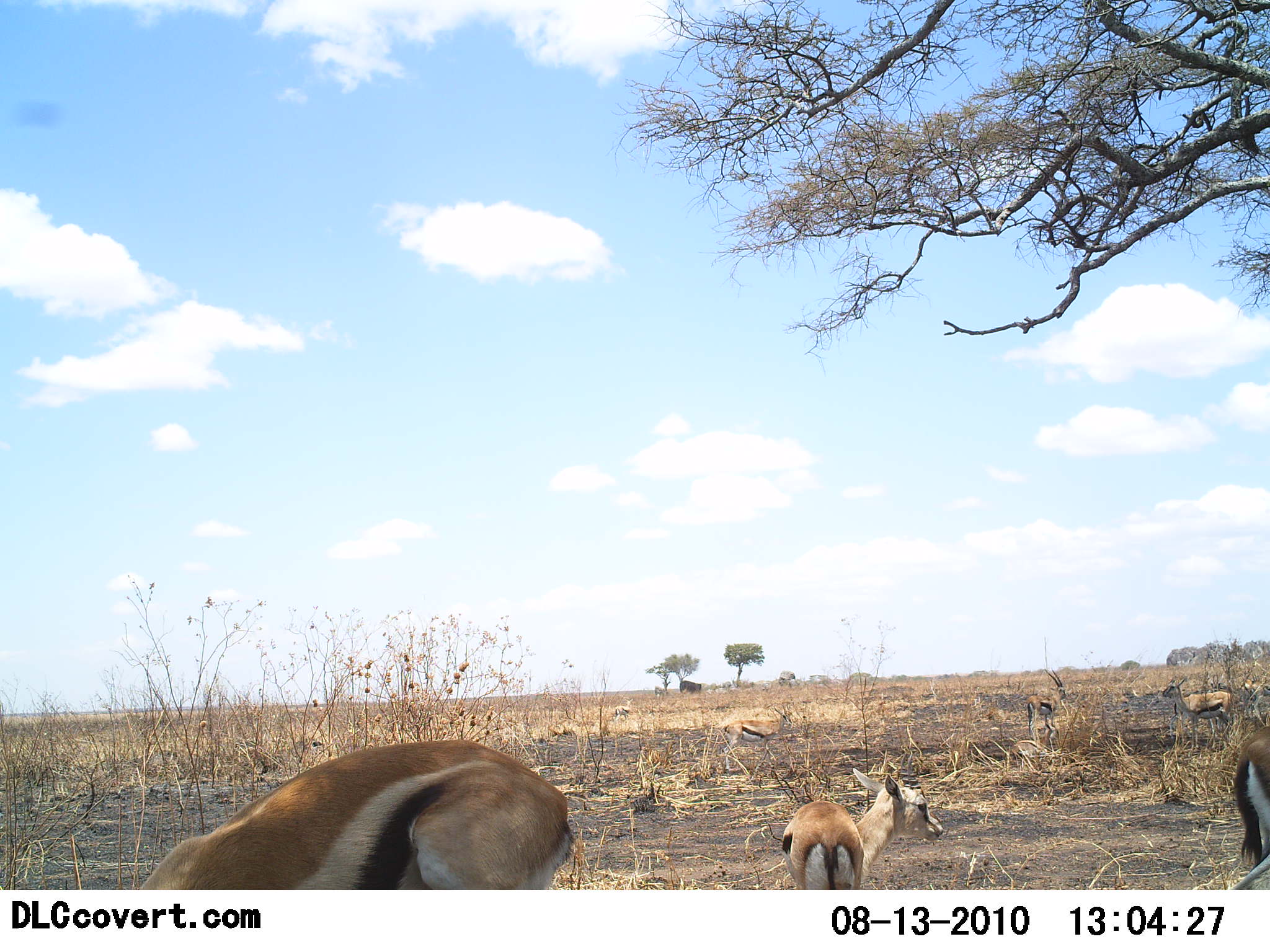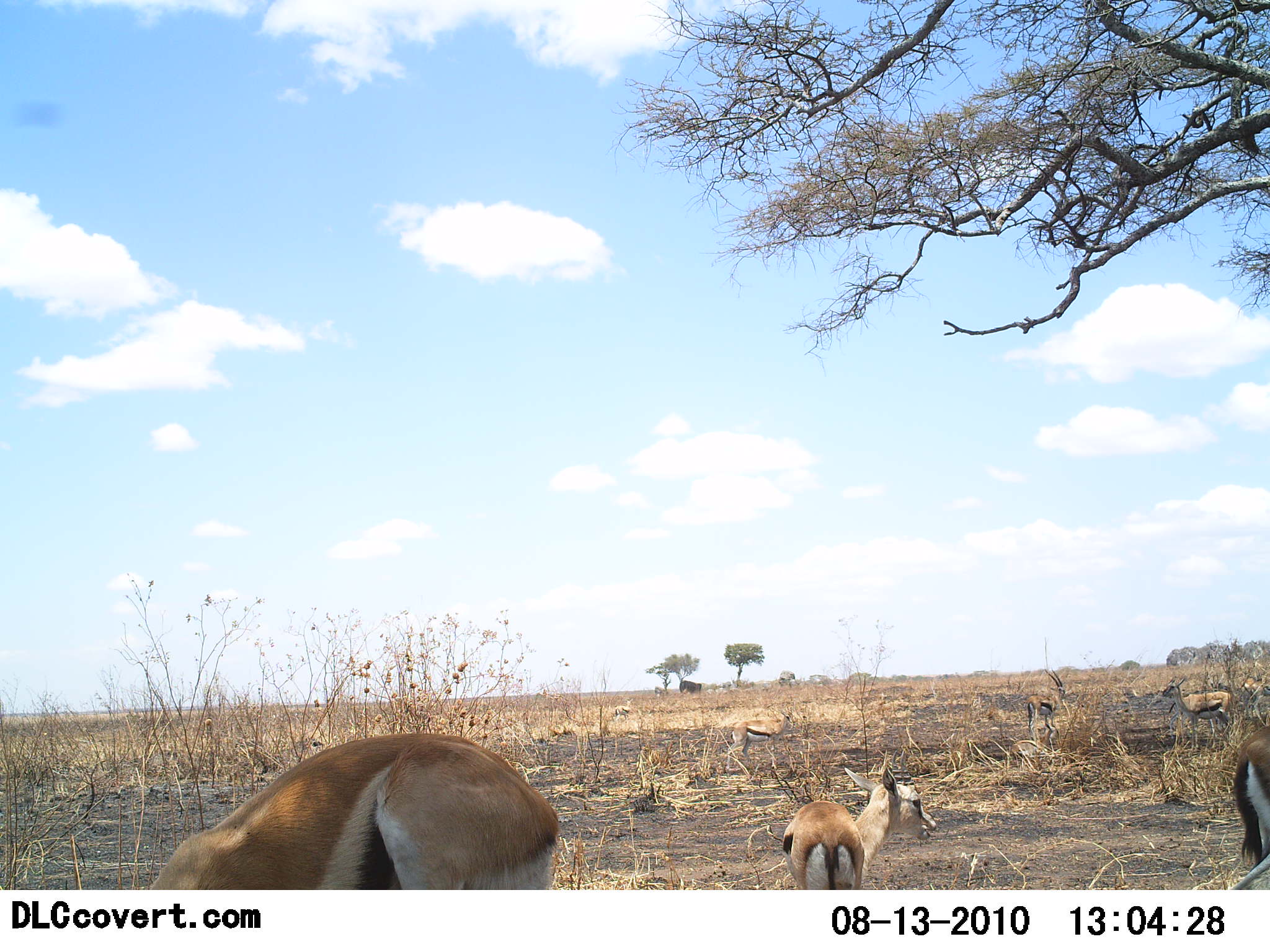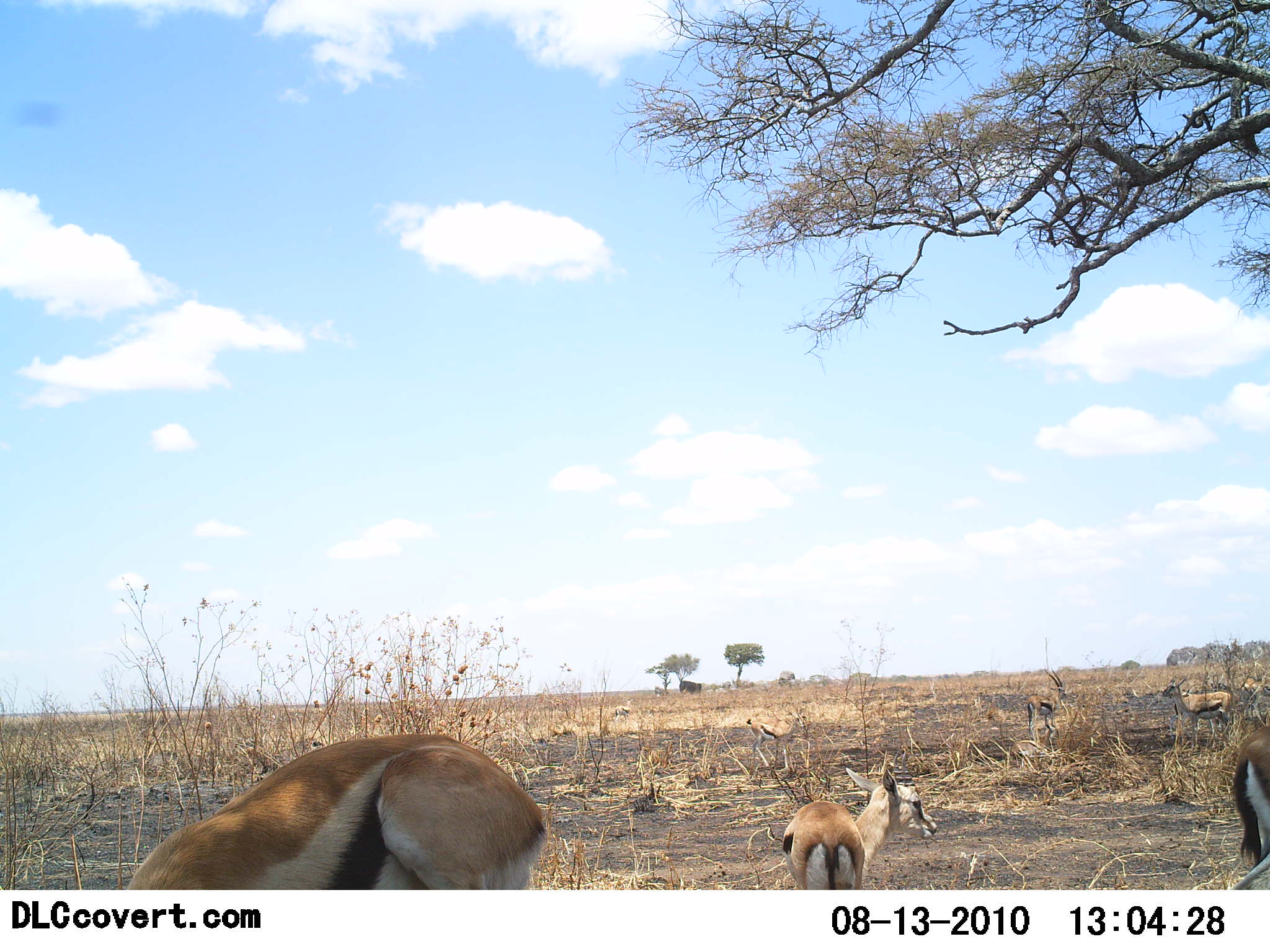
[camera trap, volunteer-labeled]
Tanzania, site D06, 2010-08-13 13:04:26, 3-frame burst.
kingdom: Animalia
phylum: Chordata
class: Mammalia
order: Artiodactyla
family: Bovidae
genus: Eudorcas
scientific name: Eudorcas thomsonii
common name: thomson's gazelle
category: gazellethomsons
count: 6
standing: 69%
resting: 6%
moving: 19%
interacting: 0%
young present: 19%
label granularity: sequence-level